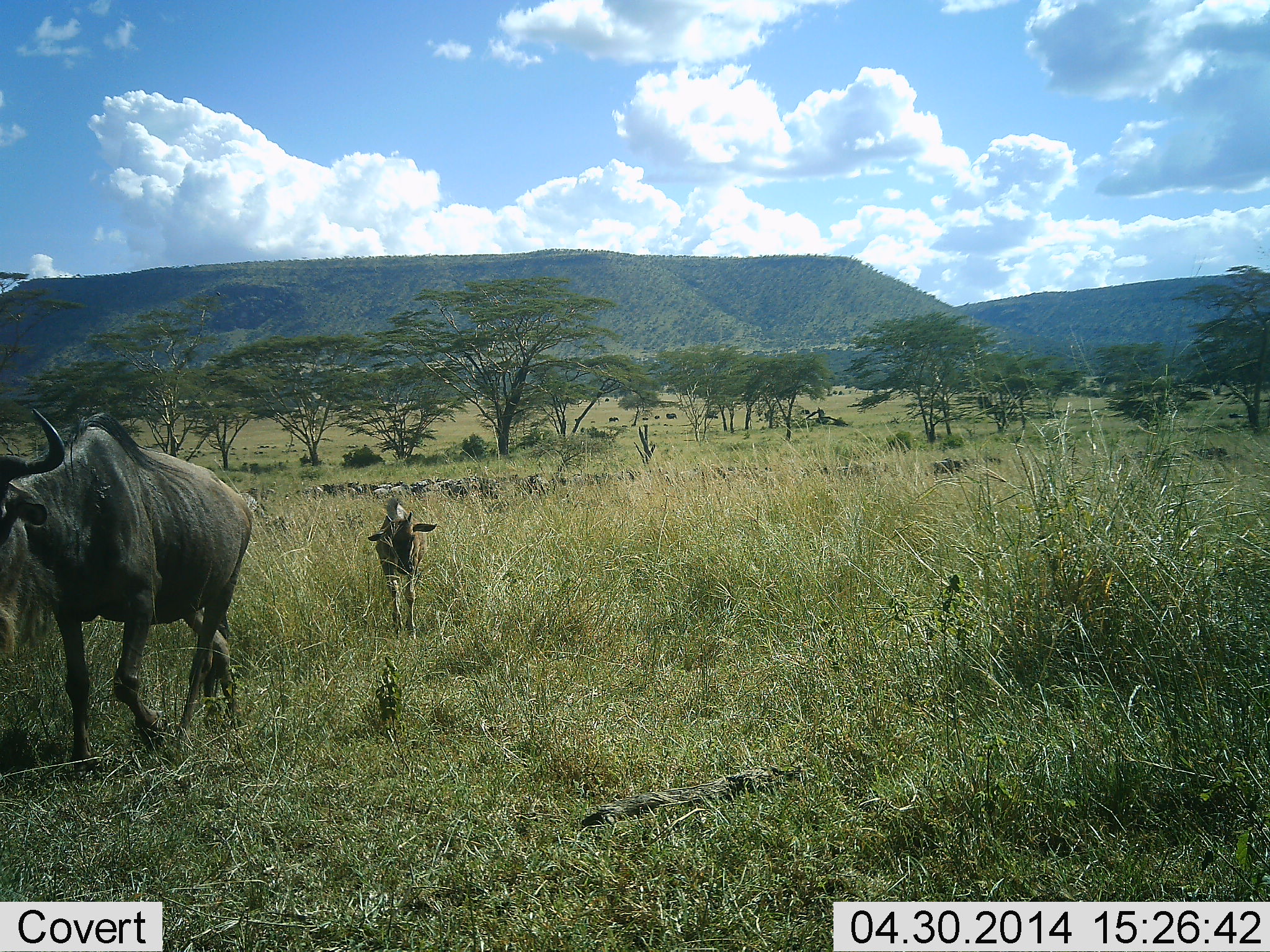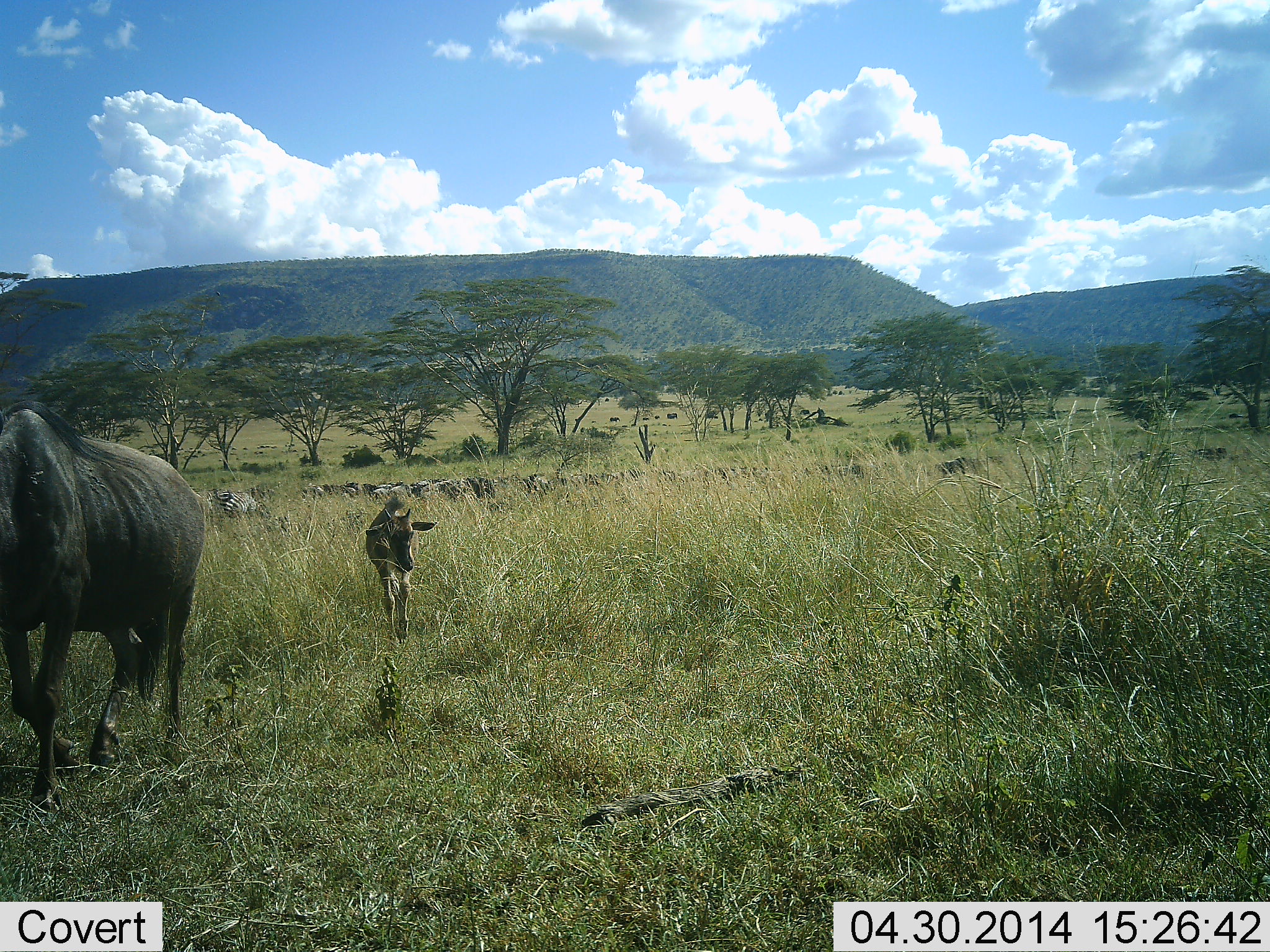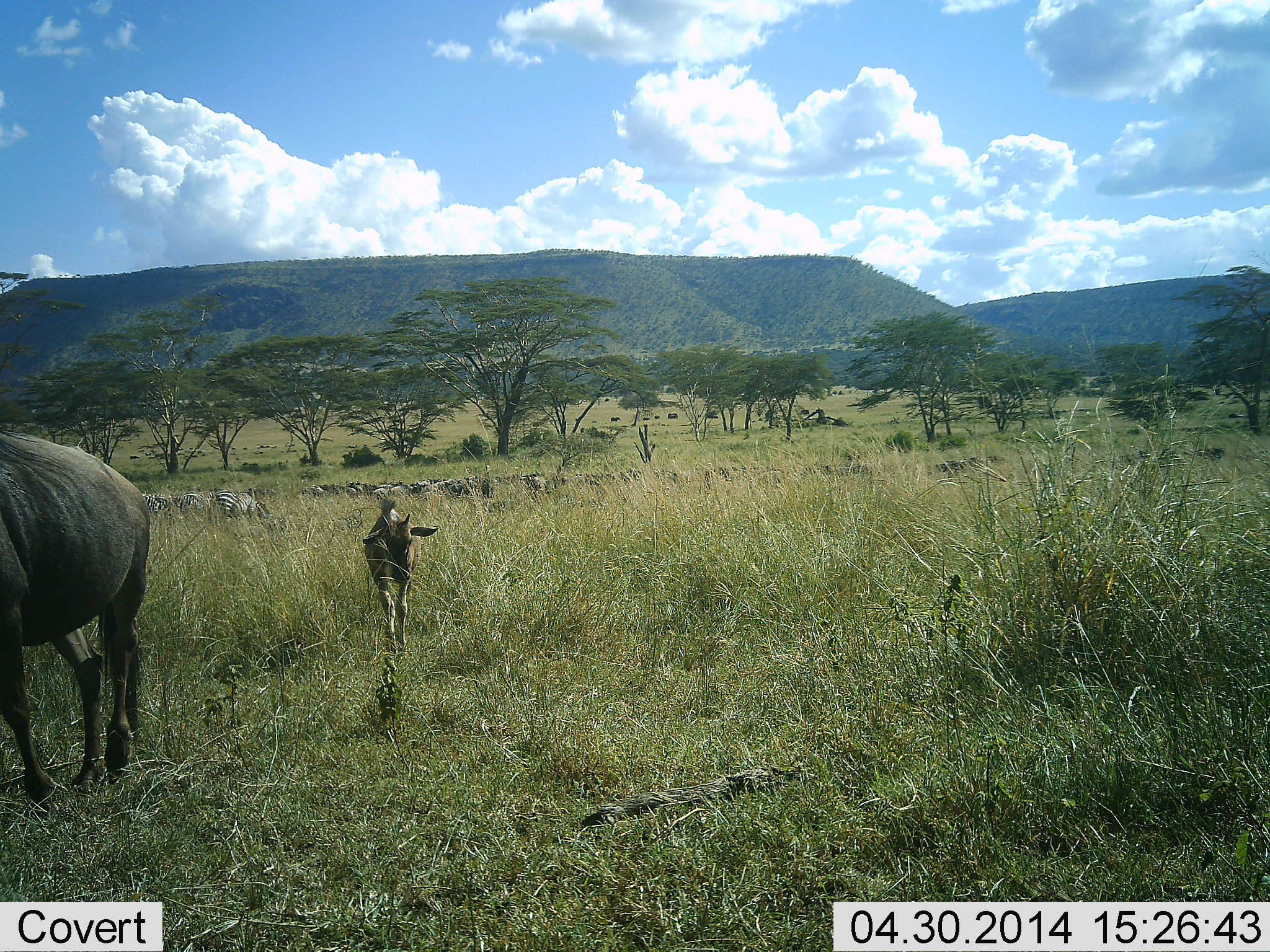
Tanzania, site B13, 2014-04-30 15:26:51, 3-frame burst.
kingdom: Animalia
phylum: Chordata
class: Mammalia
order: Artiodactyla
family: Bovidae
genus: Connochaetes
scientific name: Connochaetes taurinus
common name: blue wildebeest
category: wildebeest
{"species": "wildebeest (blue wildebeest) (Connochaetes taurinus)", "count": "2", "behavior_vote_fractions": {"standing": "29%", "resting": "0%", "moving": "100%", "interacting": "0%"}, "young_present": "88%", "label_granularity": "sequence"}